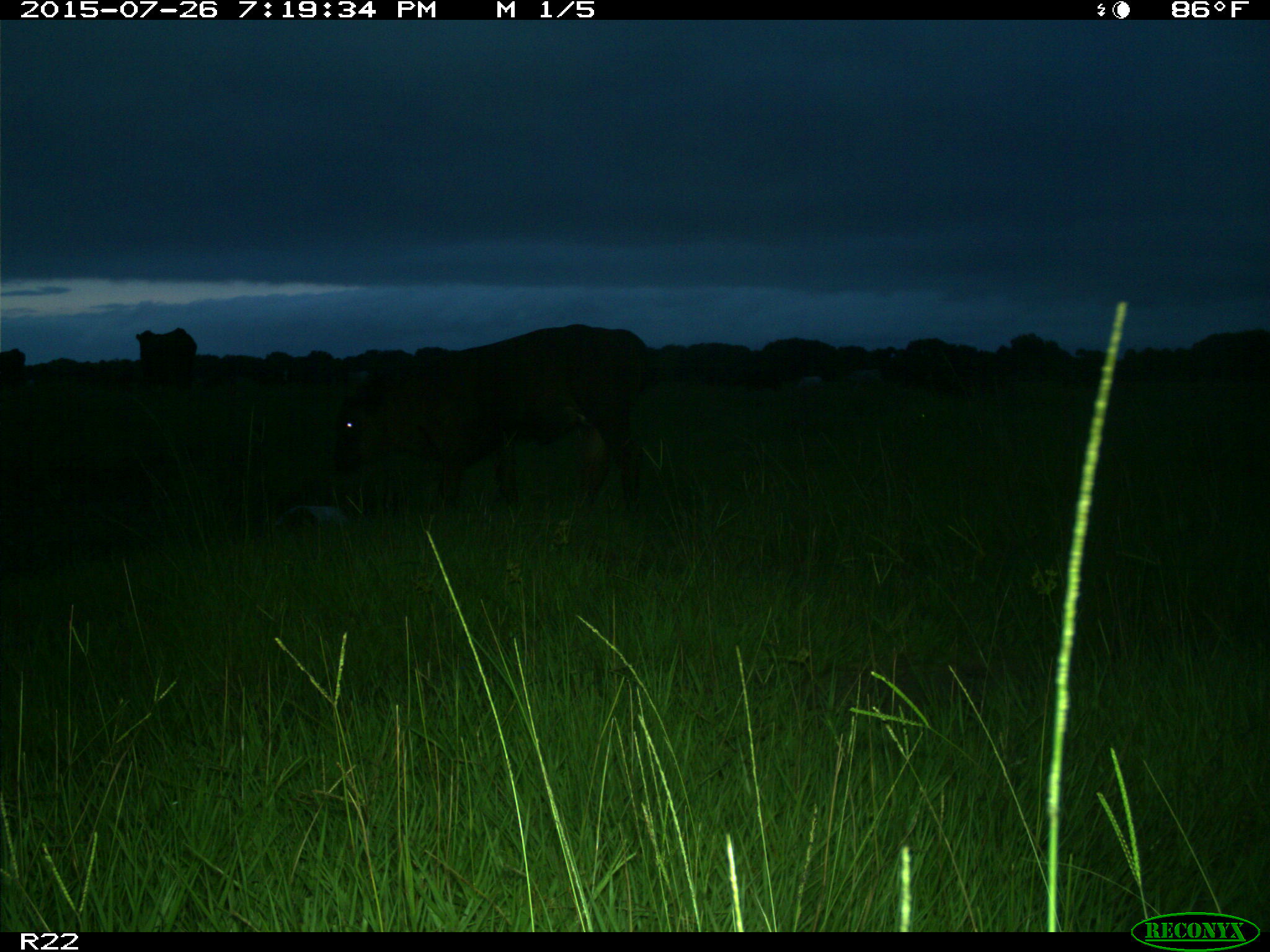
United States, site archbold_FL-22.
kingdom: Animalia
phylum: Chordata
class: Mammalia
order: Artiodactyla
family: Bovidae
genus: Bos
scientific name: Bos taurus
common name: domestic cow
Bos taurus (domestic cow).